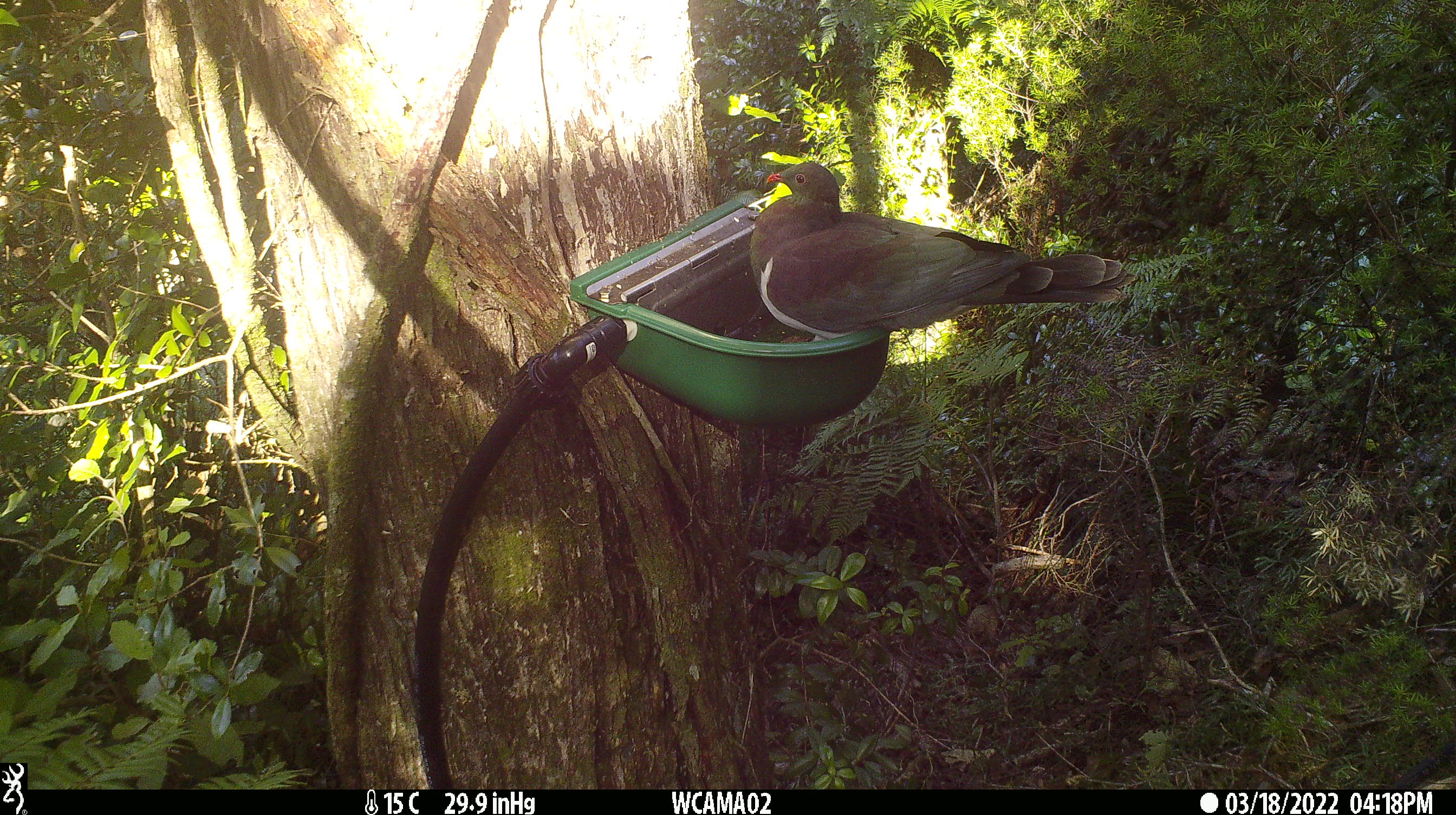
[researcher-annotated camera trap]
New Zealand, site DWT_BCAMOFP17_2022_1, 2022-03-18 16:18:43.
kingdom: Animalia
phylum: Chordata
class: Aves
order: Columbiformes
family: Columbidae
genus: Hemiphaga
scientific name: Hemiphaga novaeseelandiae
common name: new zealand pigeon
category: kereru